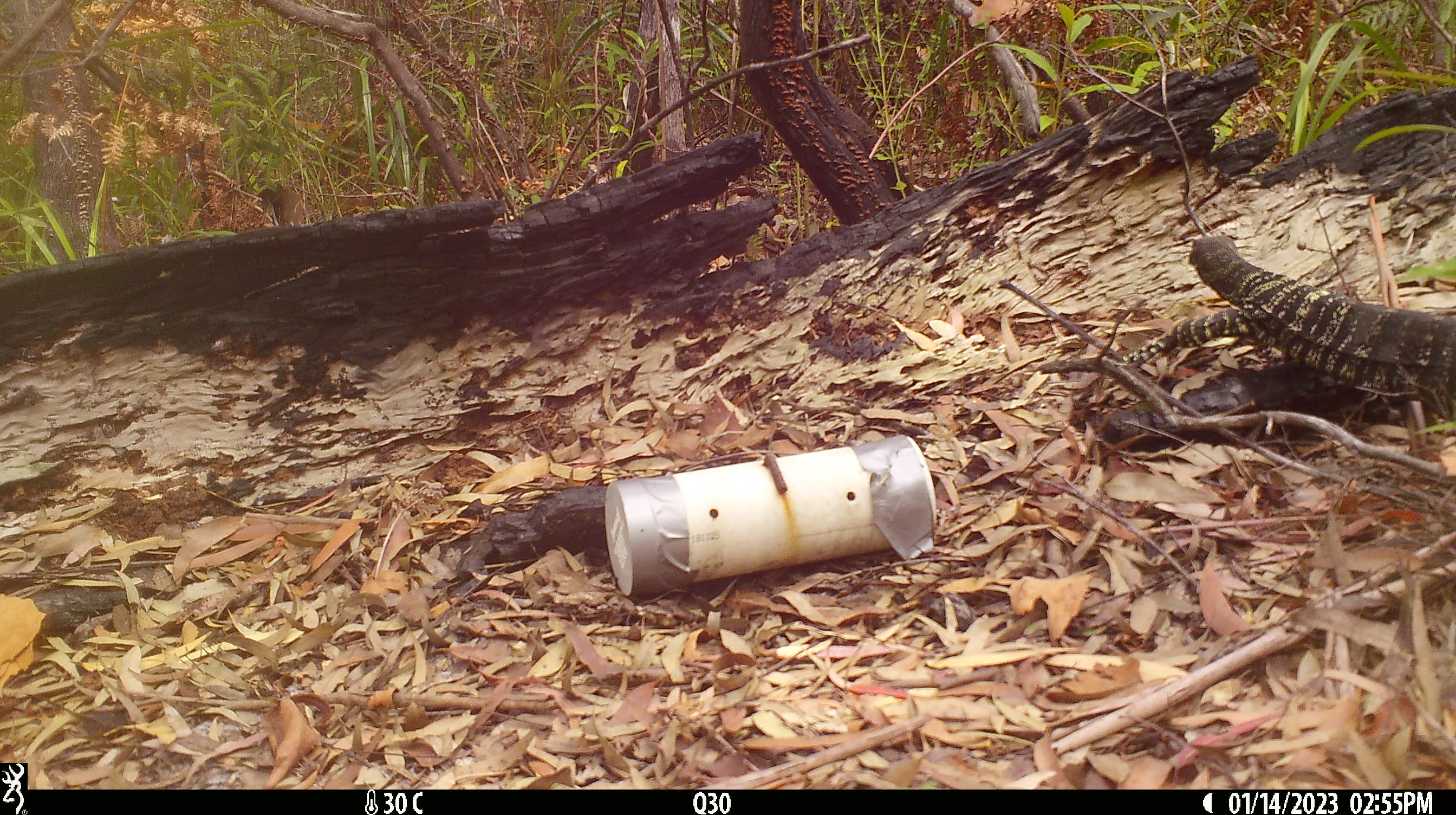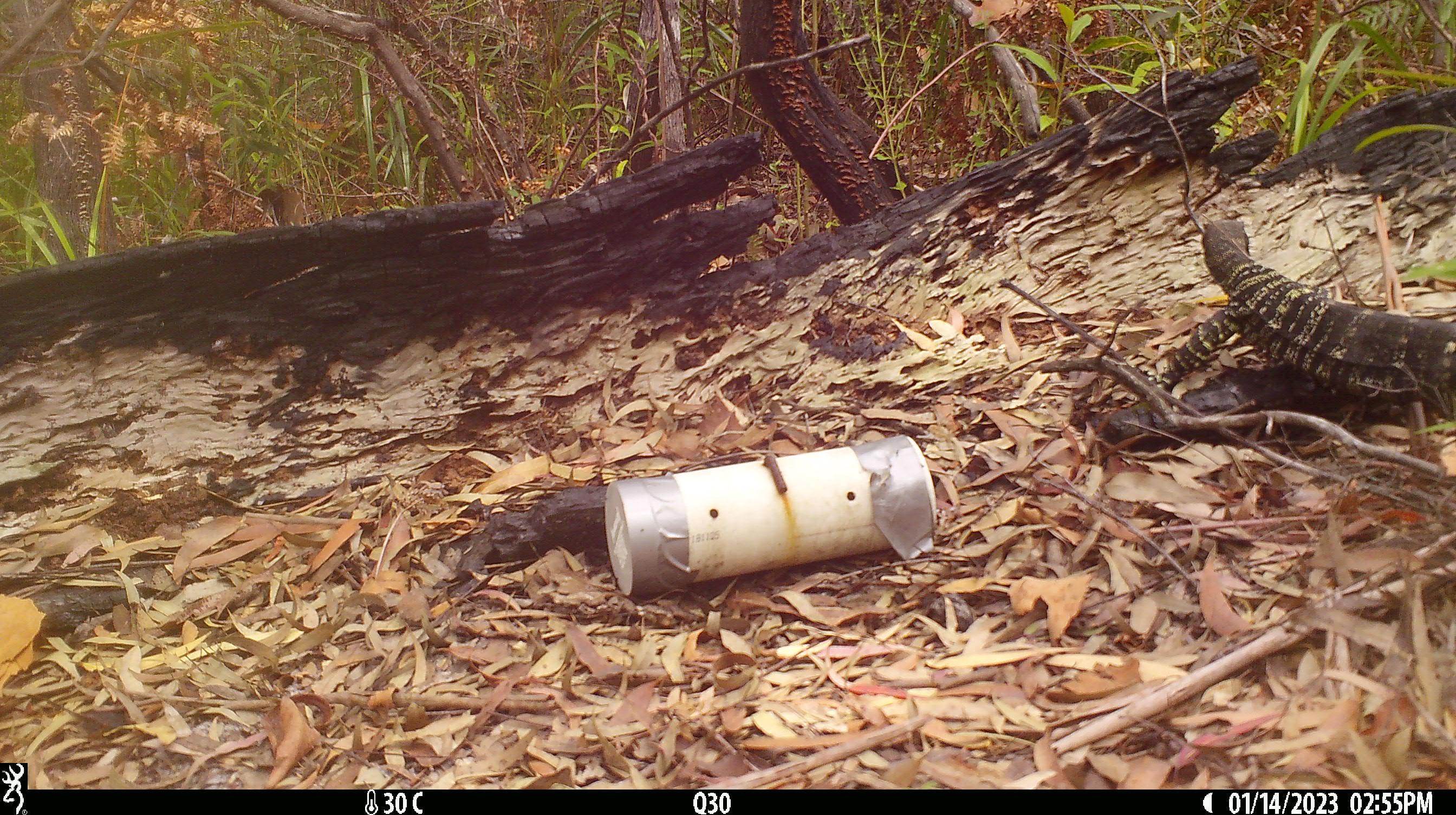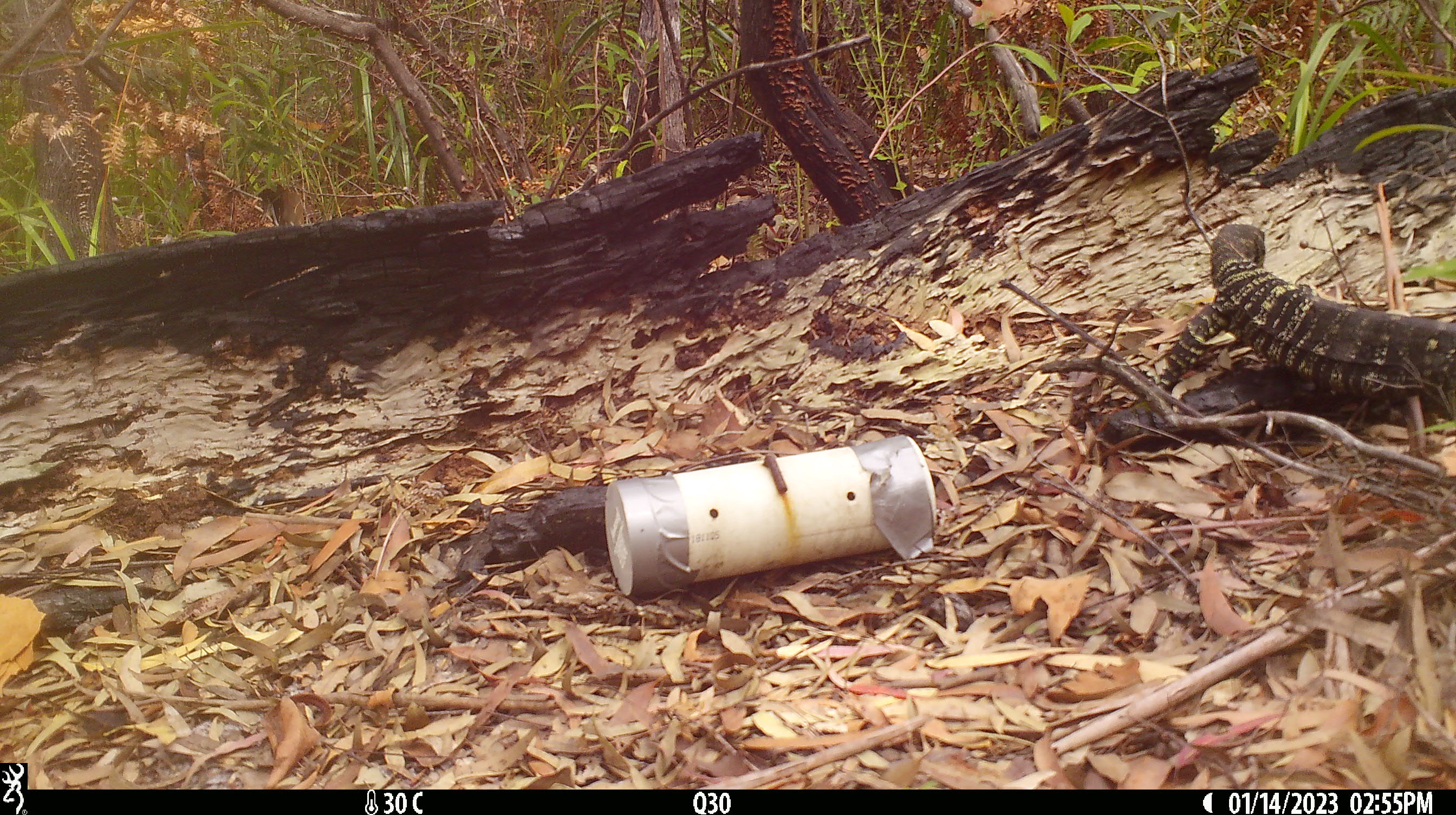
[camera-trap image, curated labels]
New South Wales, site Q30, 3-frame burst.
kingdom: Animalia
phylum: Chordata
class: Reptilia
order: Squamata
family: Varanidae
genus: Varanus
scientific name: Varanus varius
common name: lace monitor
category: goanna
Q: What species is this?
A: Goanna (lace monitor) (Varanus varius).